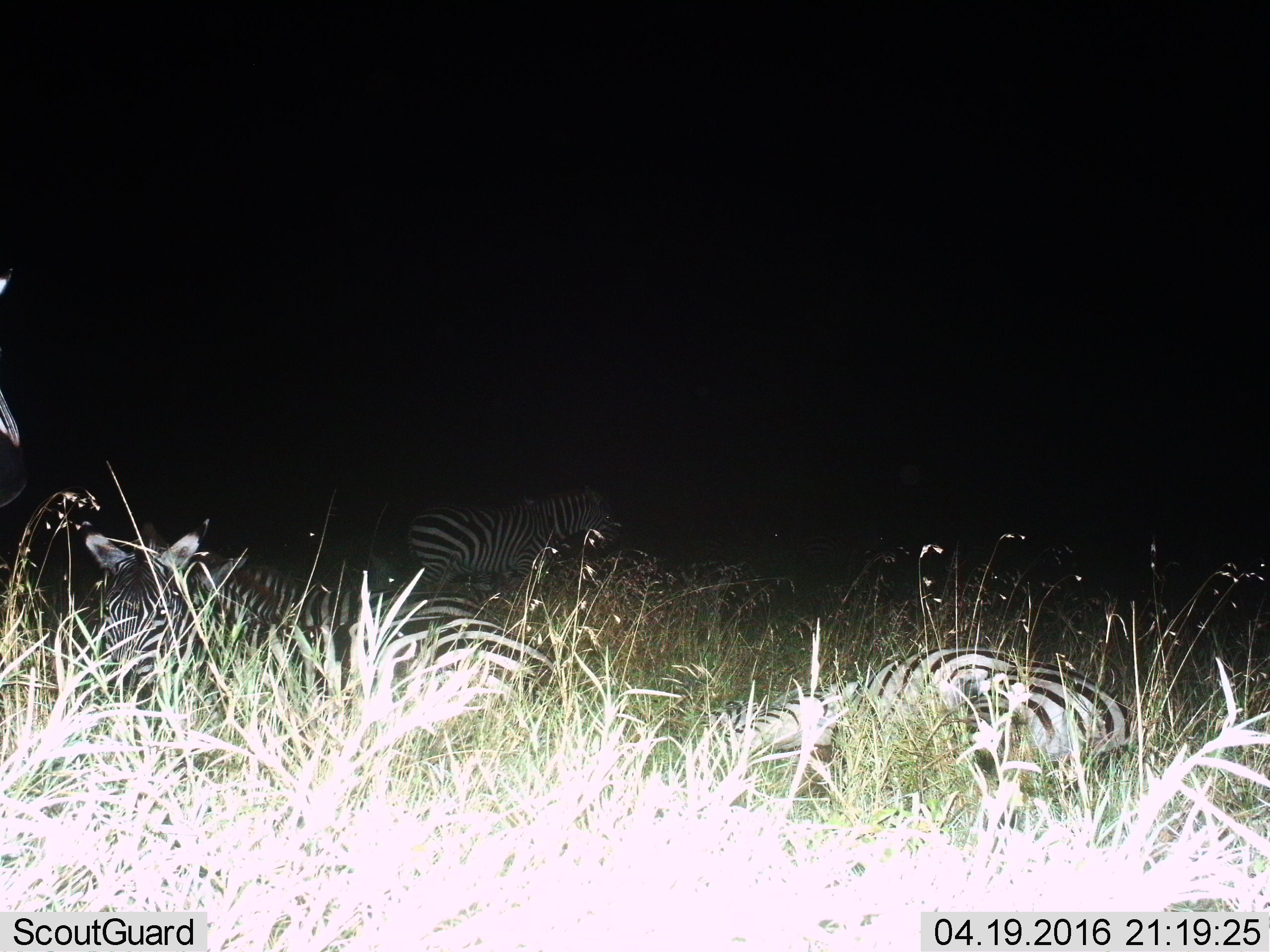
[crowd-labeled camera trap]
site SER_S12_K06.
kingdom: Animalia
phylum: Chordata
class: Mammalia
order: Perissodactyla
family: Equidae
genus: Equus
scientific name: Equus quagga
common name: plains zebra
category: zebraplains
Zebraplains (plains zebra) (Equus quagga), count 4. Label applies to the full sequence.